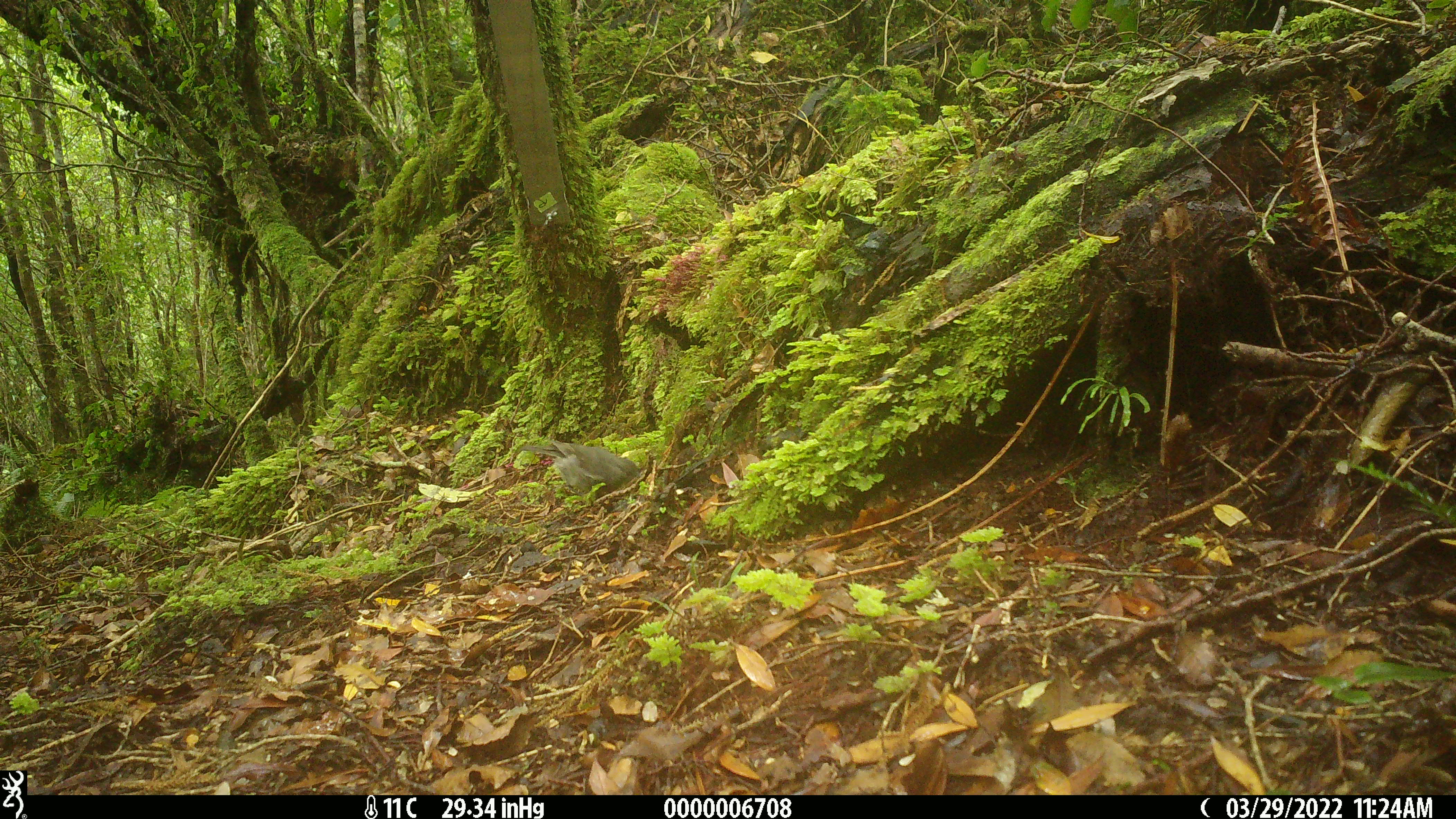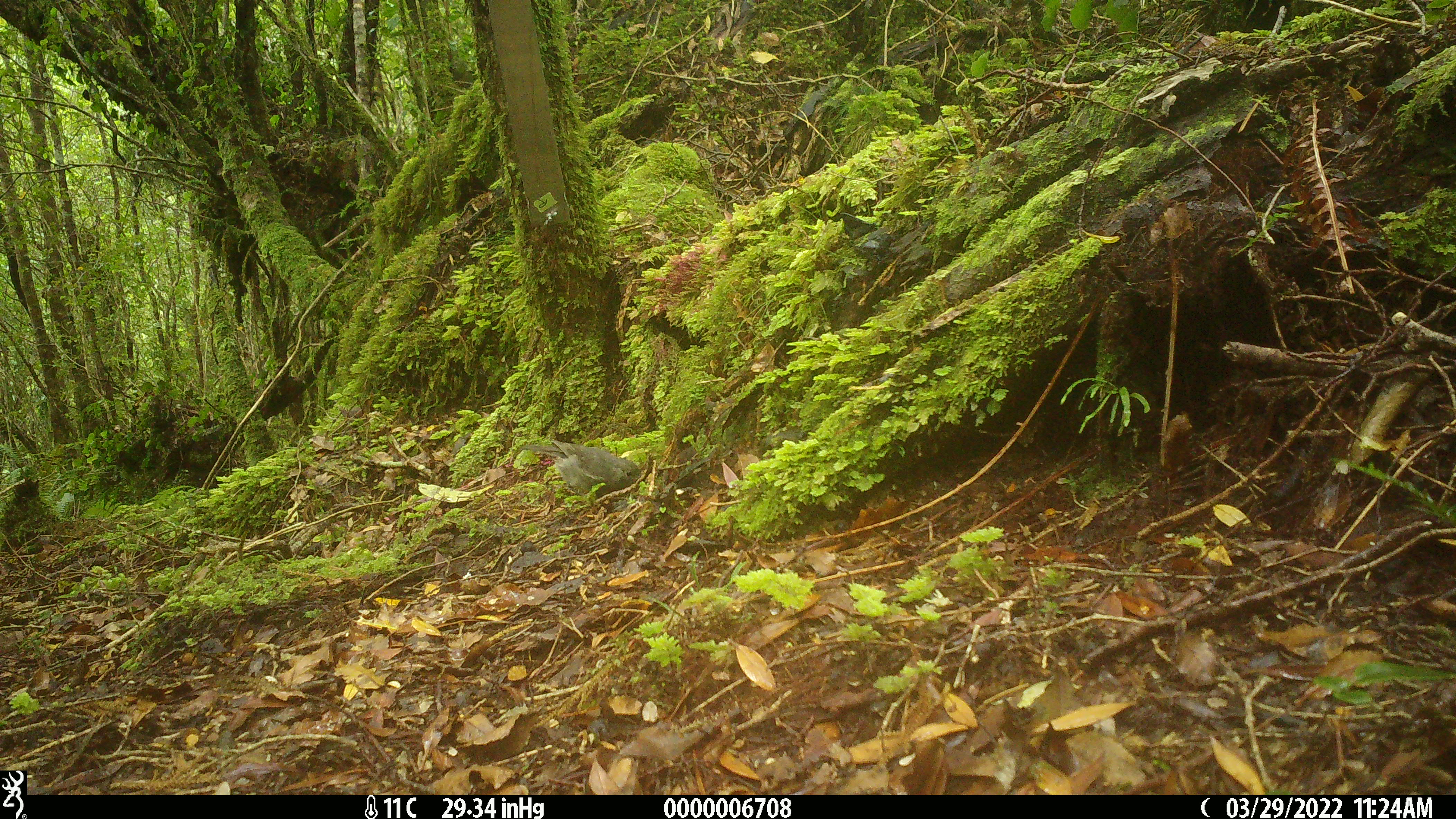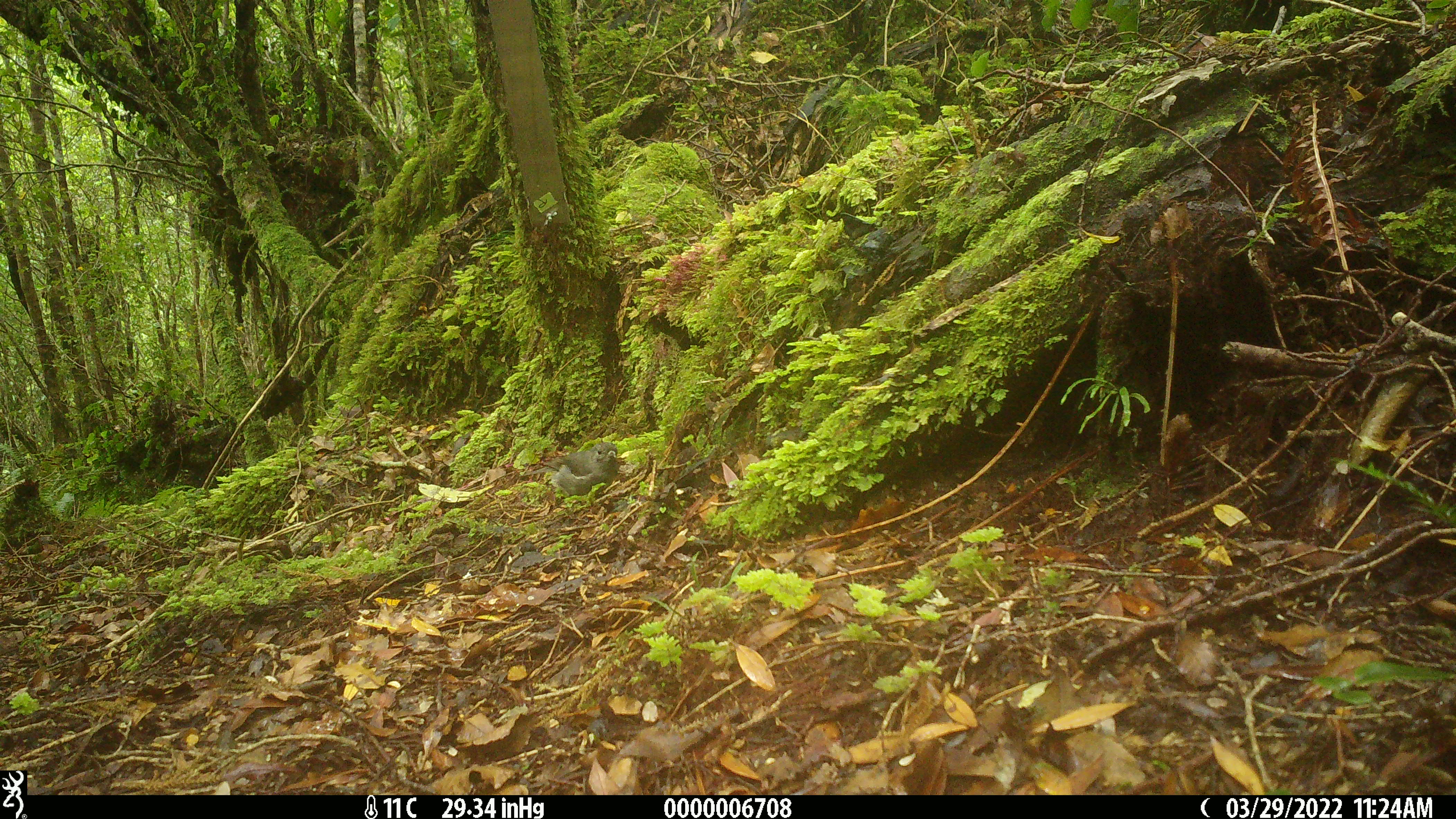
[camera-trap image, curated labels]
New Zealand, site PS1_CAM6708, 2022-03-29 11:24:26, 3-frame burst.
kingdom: Animalia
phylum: Chordata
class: Aves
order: Passeriformes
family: Petroicidae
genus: Petroica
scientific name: Petroica australis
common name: new zealand robin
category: robin